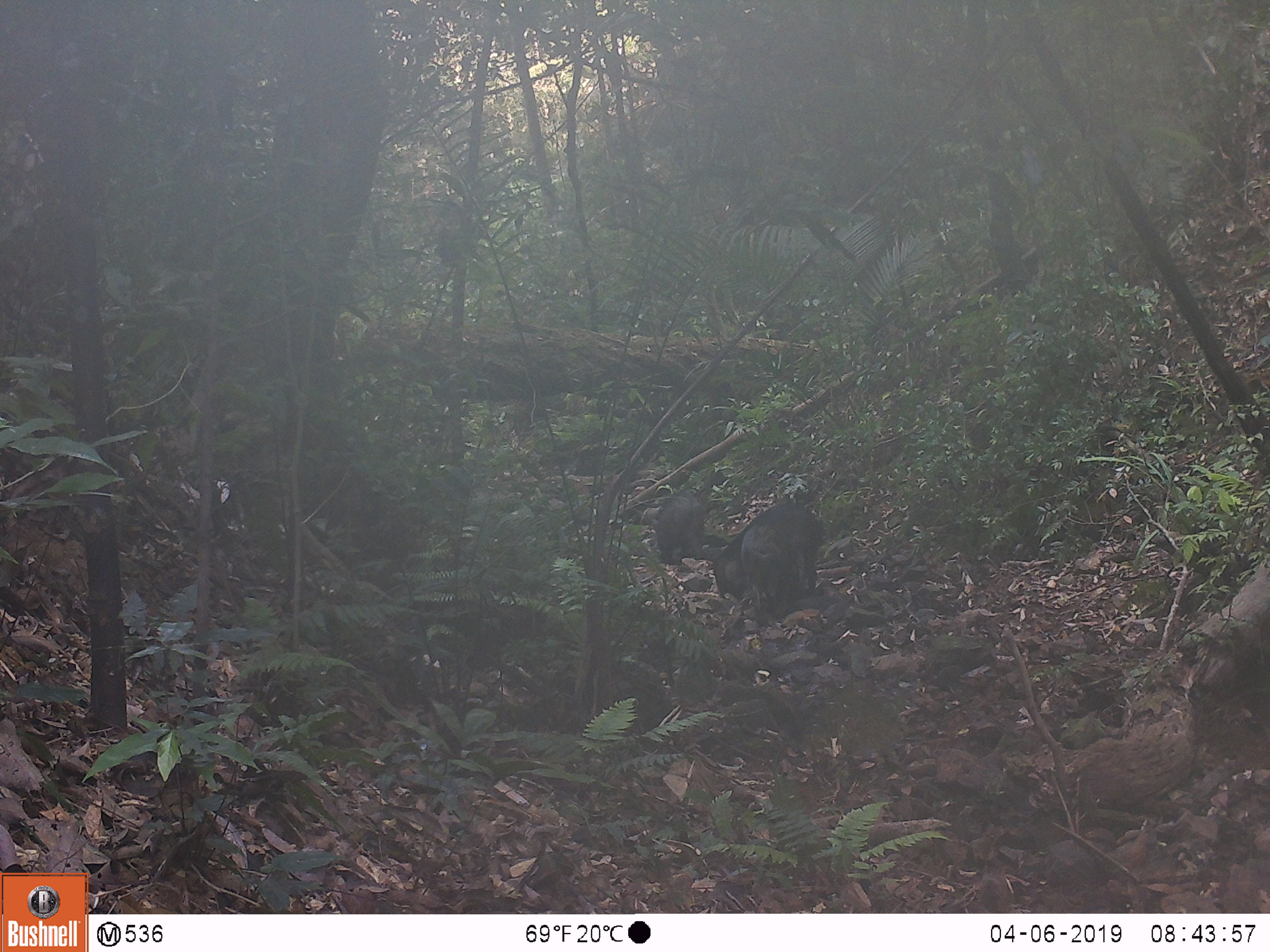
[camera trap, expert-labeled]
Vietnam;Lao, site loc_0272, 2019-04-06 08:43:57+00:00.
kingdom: Animalia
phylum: Chordata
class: Mammalia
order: Artiodactyla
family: Suidae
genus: Sus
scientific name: Sus scrofa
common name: eurasian wild pig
Eurasian wild pig (Sus scrofa). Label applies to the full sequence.